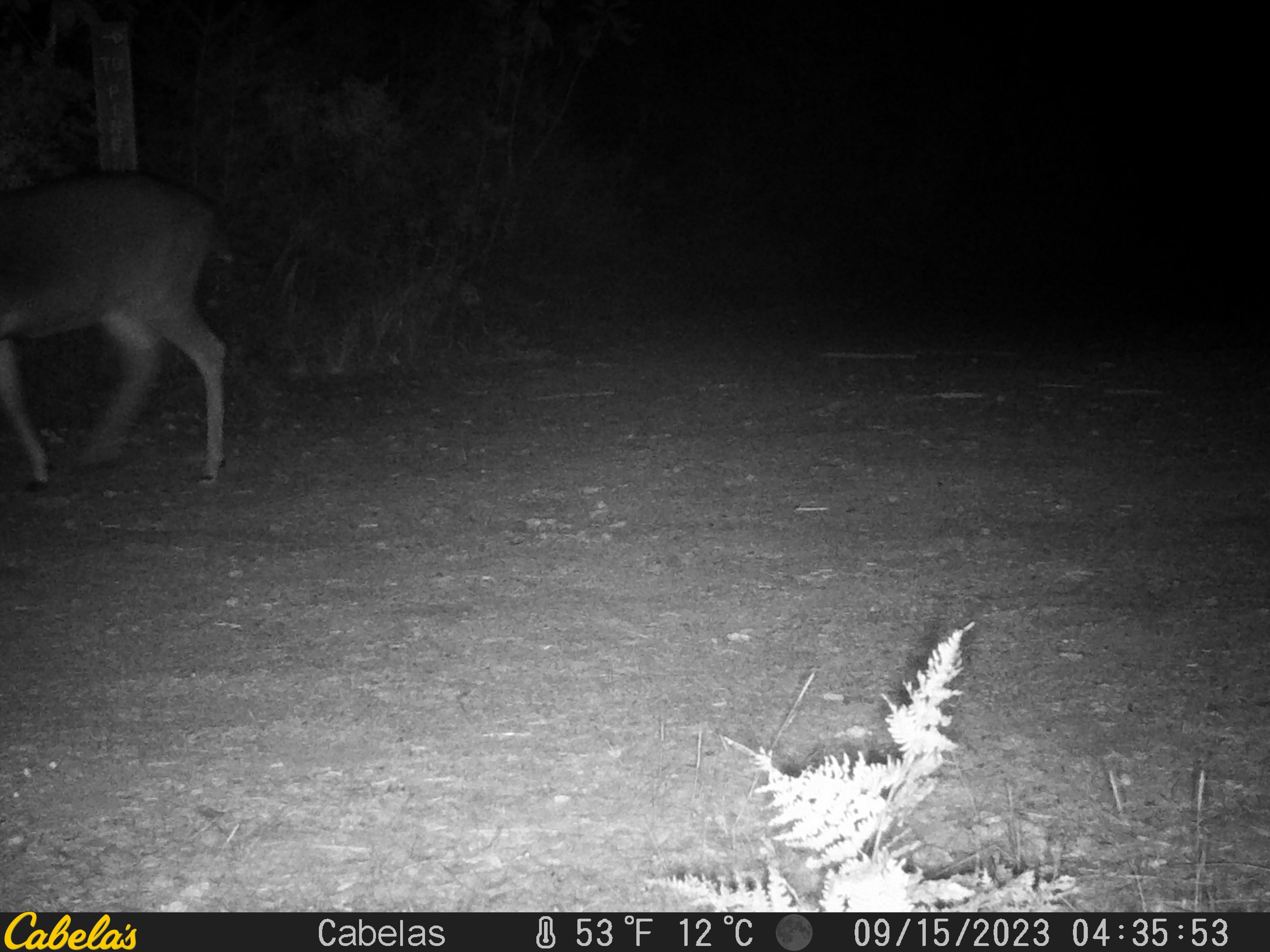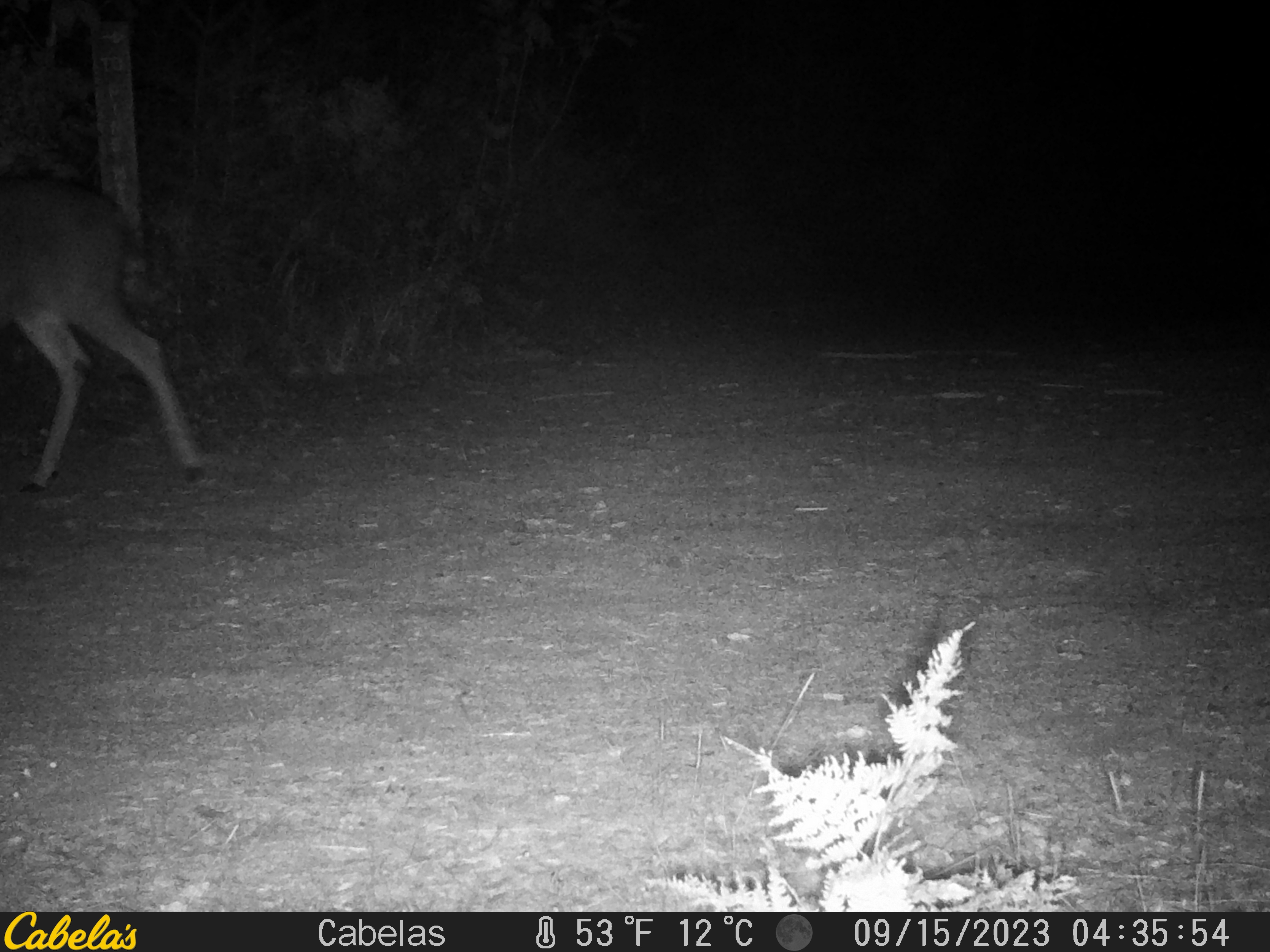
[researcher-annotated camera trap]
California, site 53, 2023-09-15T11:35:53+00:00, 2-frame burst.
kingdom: Animalia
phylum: Chordata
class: Mammalia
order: Artiodactyla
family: Cervidae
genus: Odocoileus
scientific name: Odocoileus hemionus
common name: mule deer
Mule deer (Odocoileus hemionus).